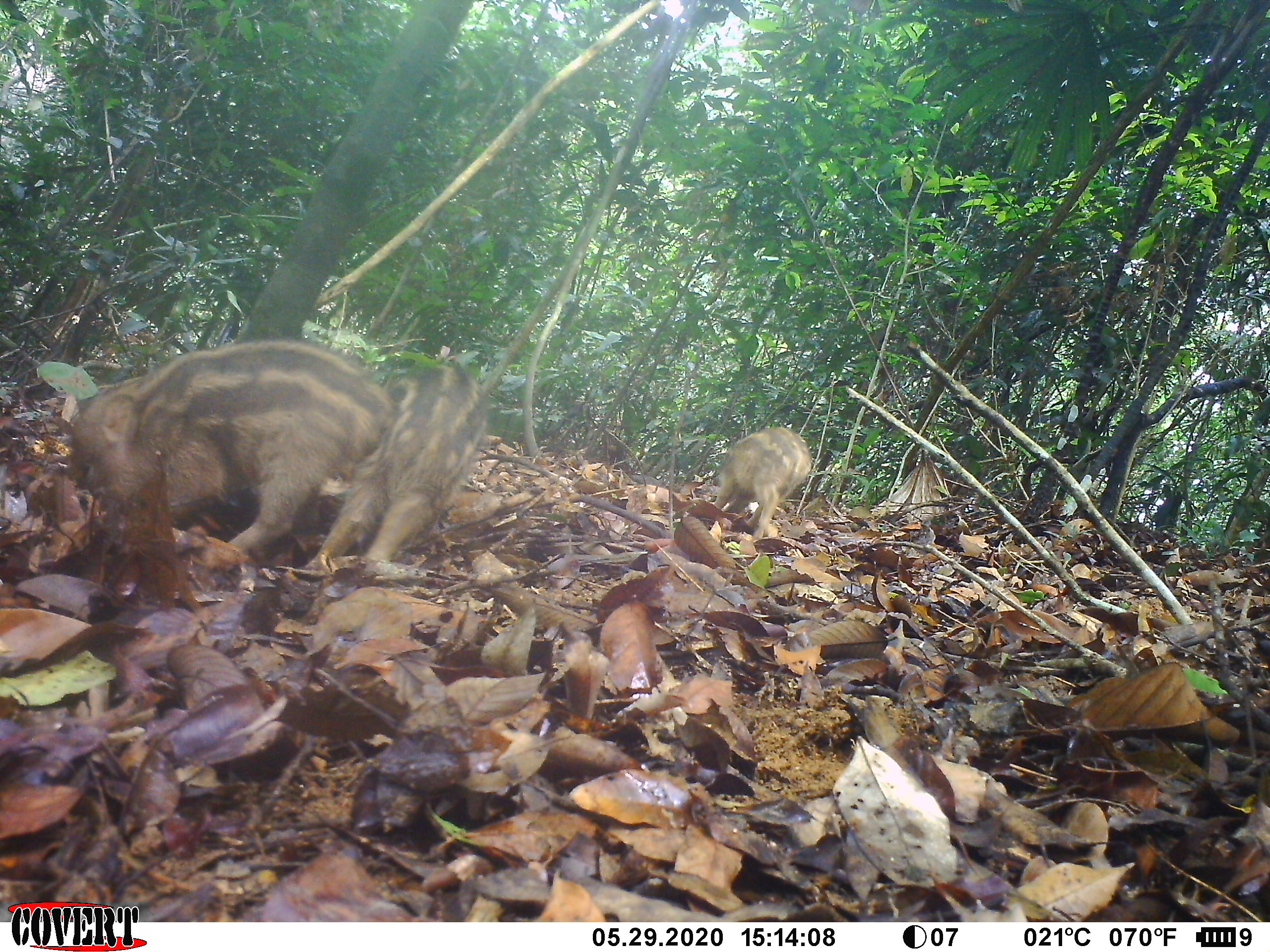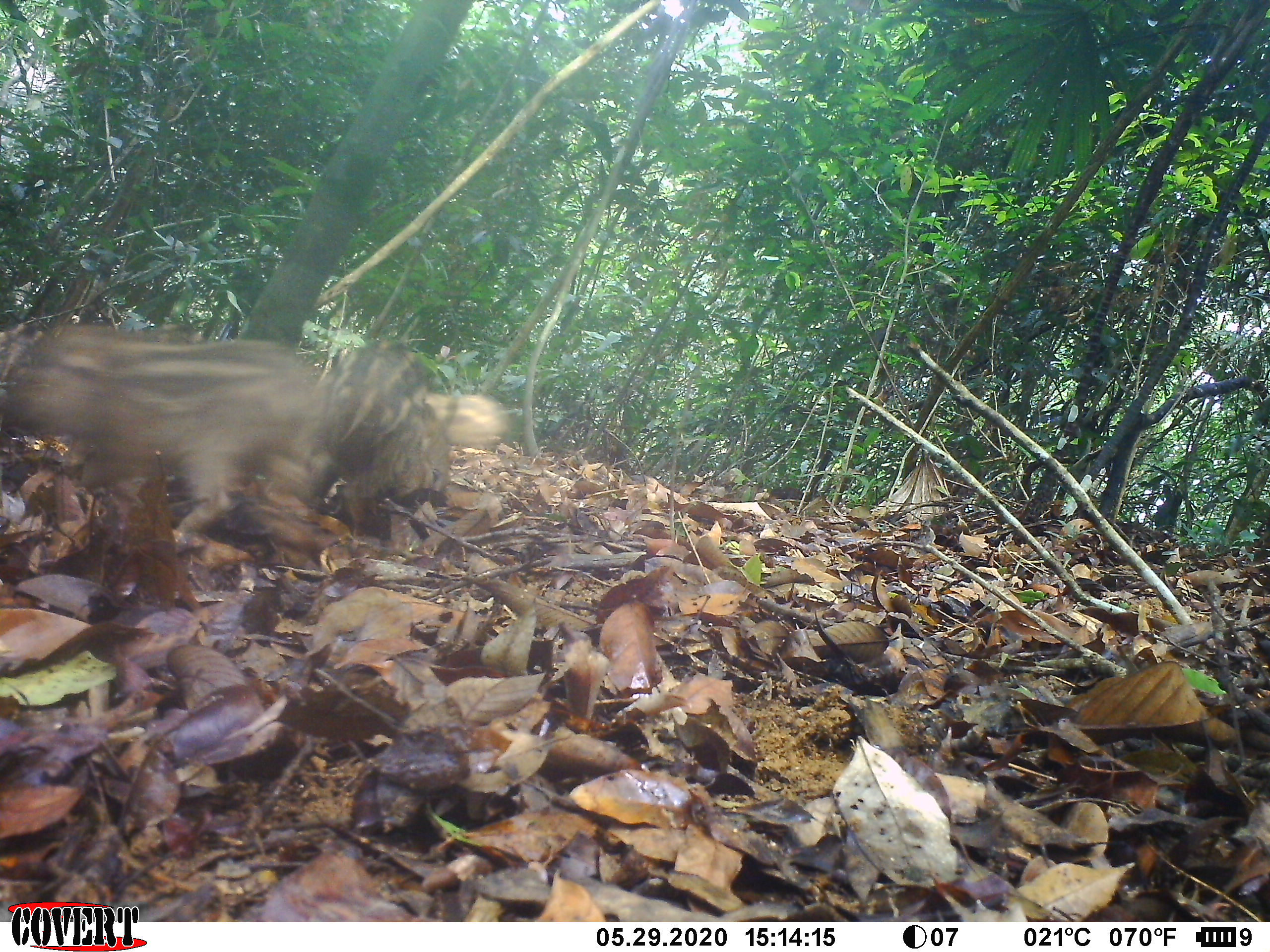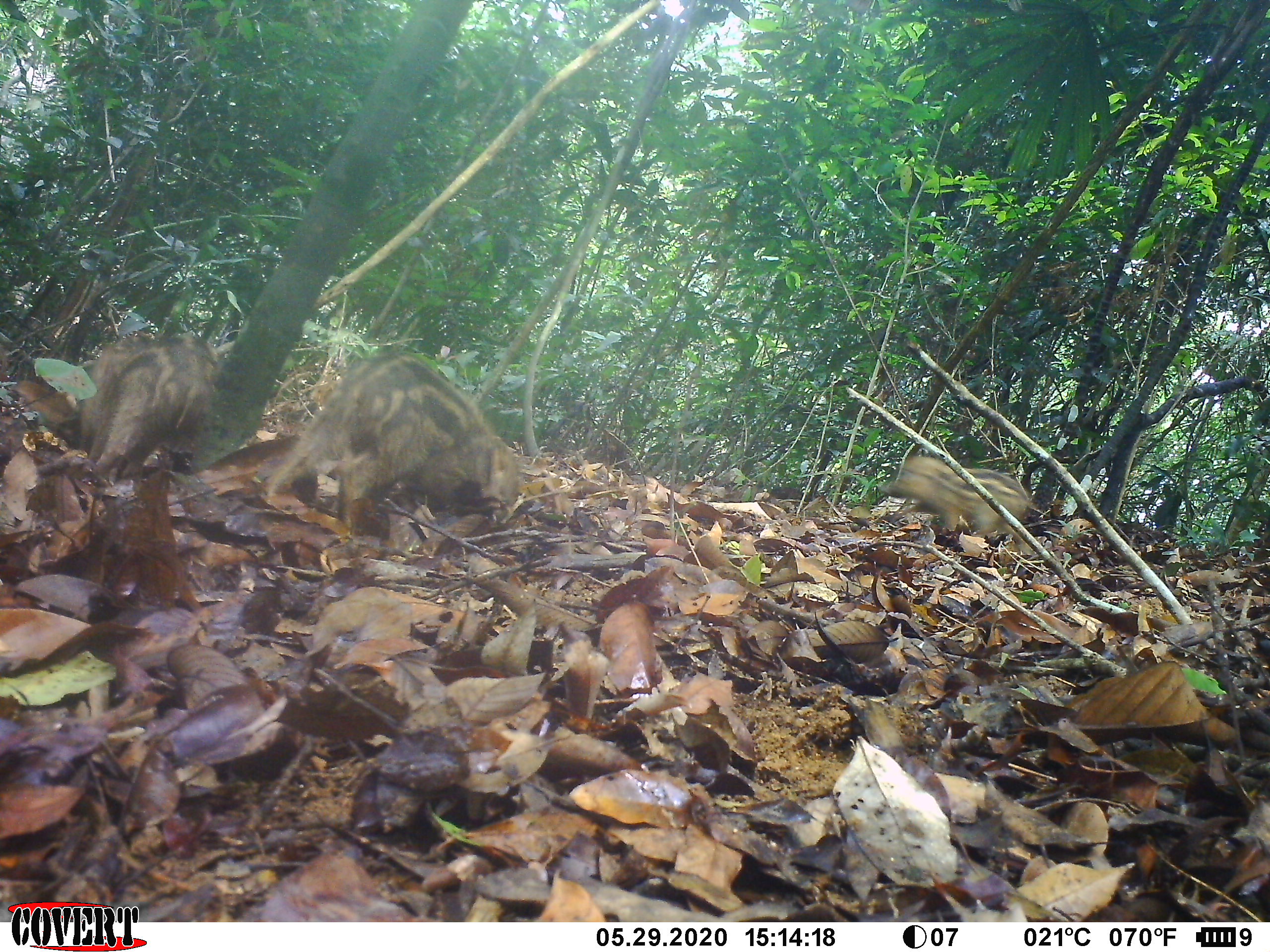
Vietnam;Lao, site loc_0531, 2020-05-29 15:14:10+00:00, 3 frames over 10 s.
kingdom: Animalia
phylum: Chordata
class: Mammalia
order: Artiodactyla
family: Suidae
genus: Sus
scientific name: Sus scrofa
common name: eurasian wild pig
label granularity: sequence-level